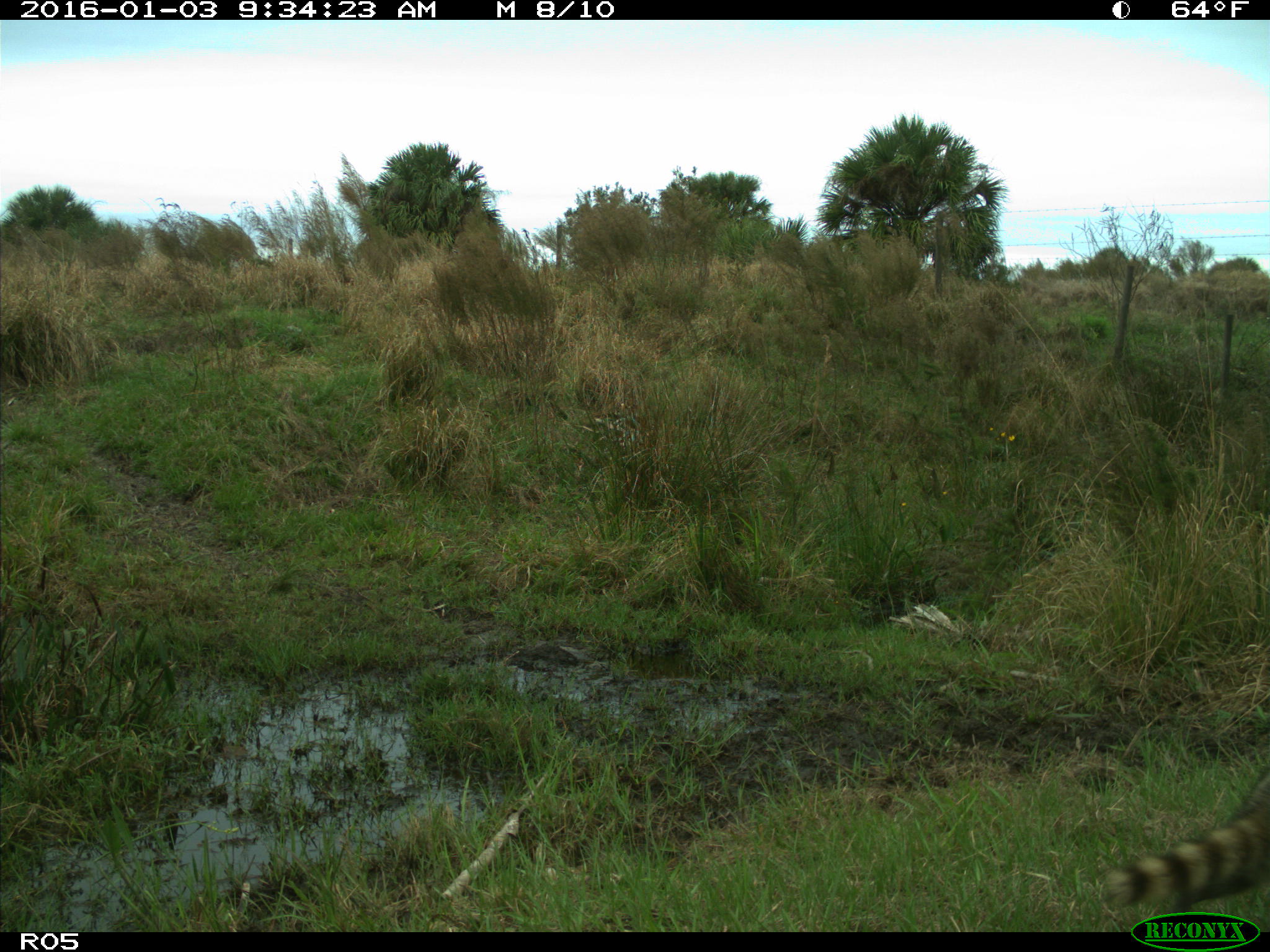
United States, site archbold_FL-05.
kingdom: Animalia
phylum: Chordata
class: Mammalia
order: Carnivora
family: Procyonidae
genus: Procyon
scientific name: Procyon lotor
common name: common raccoon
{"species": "Procyon lotor (common raccoon)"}